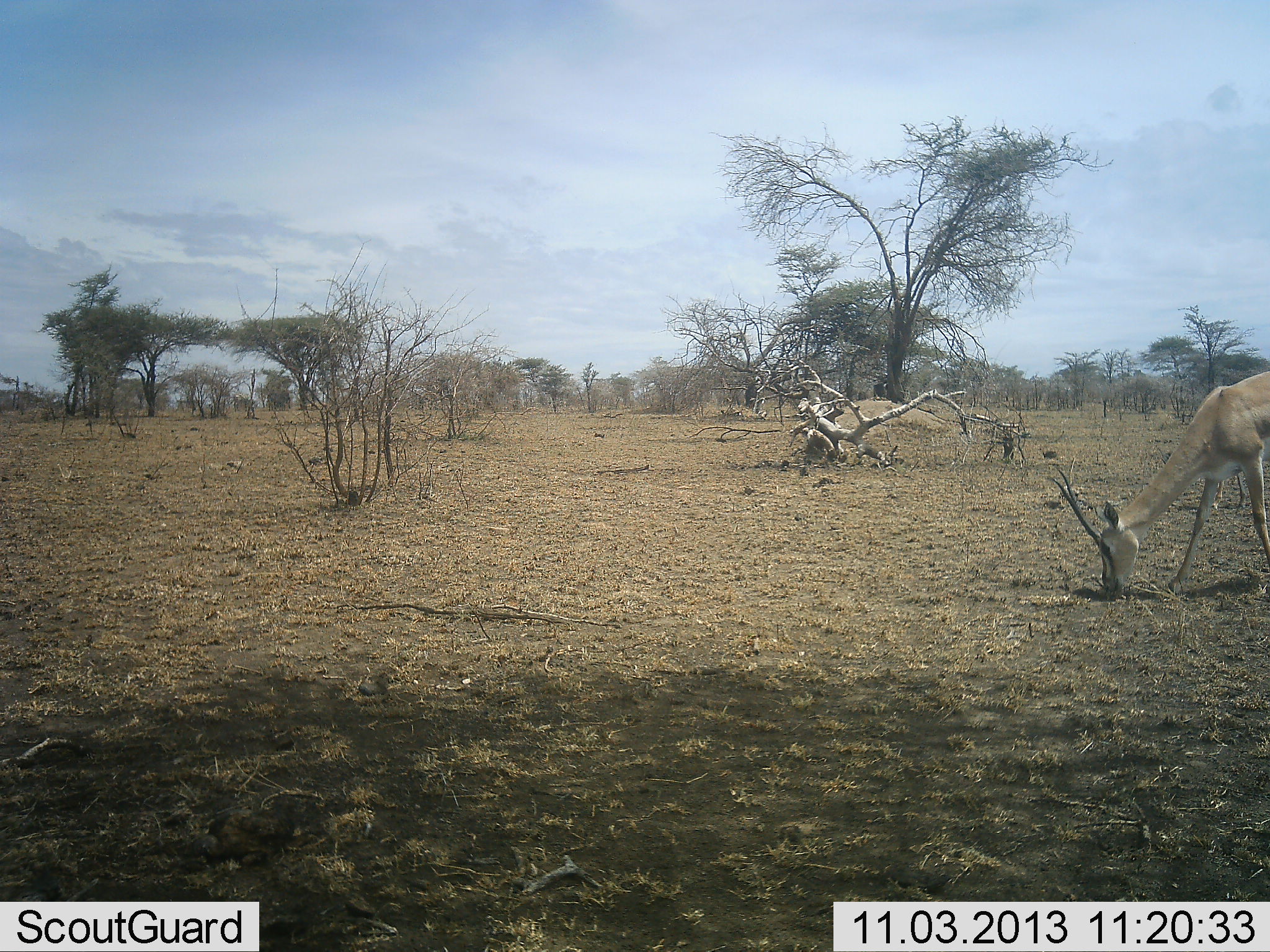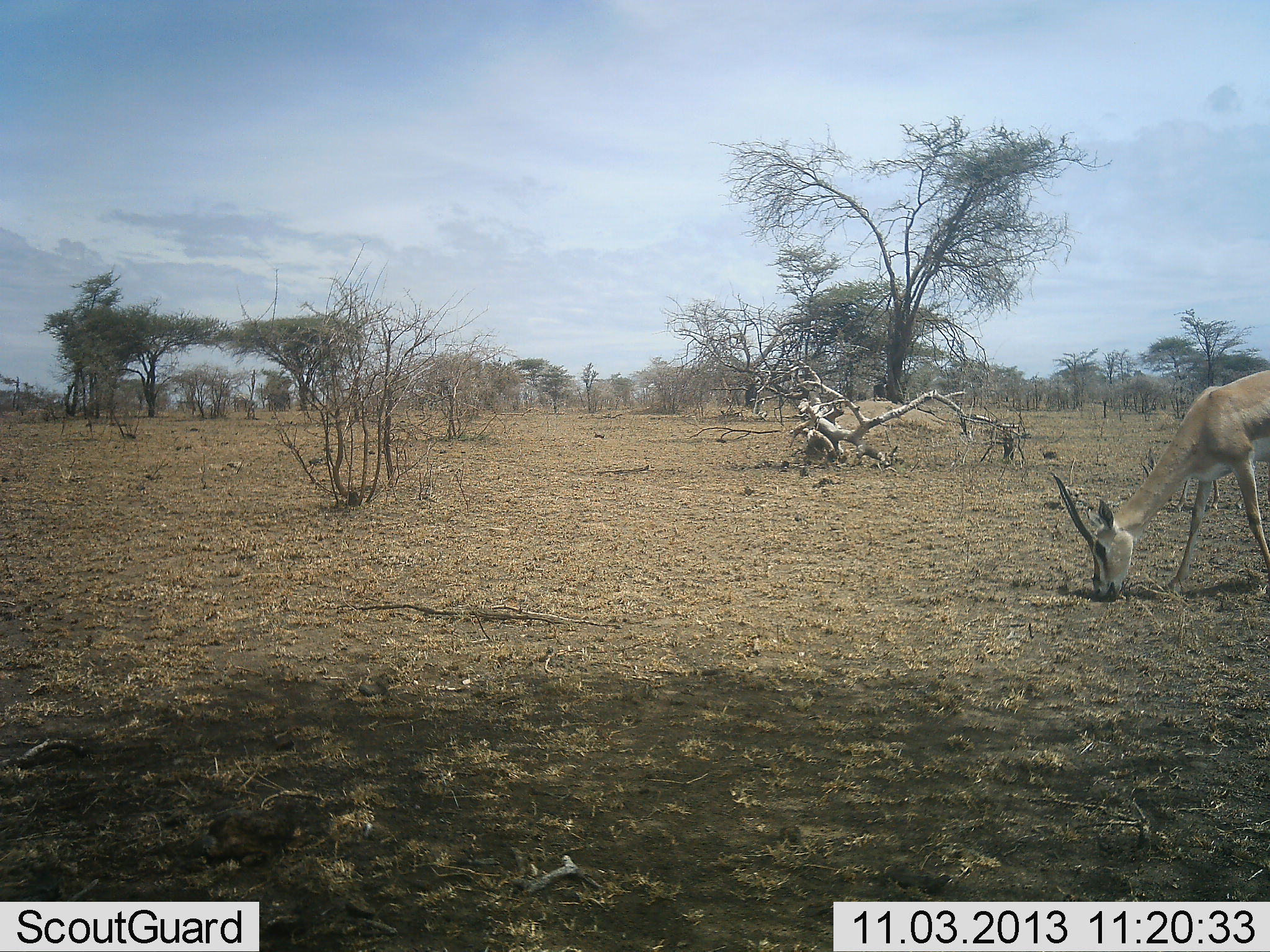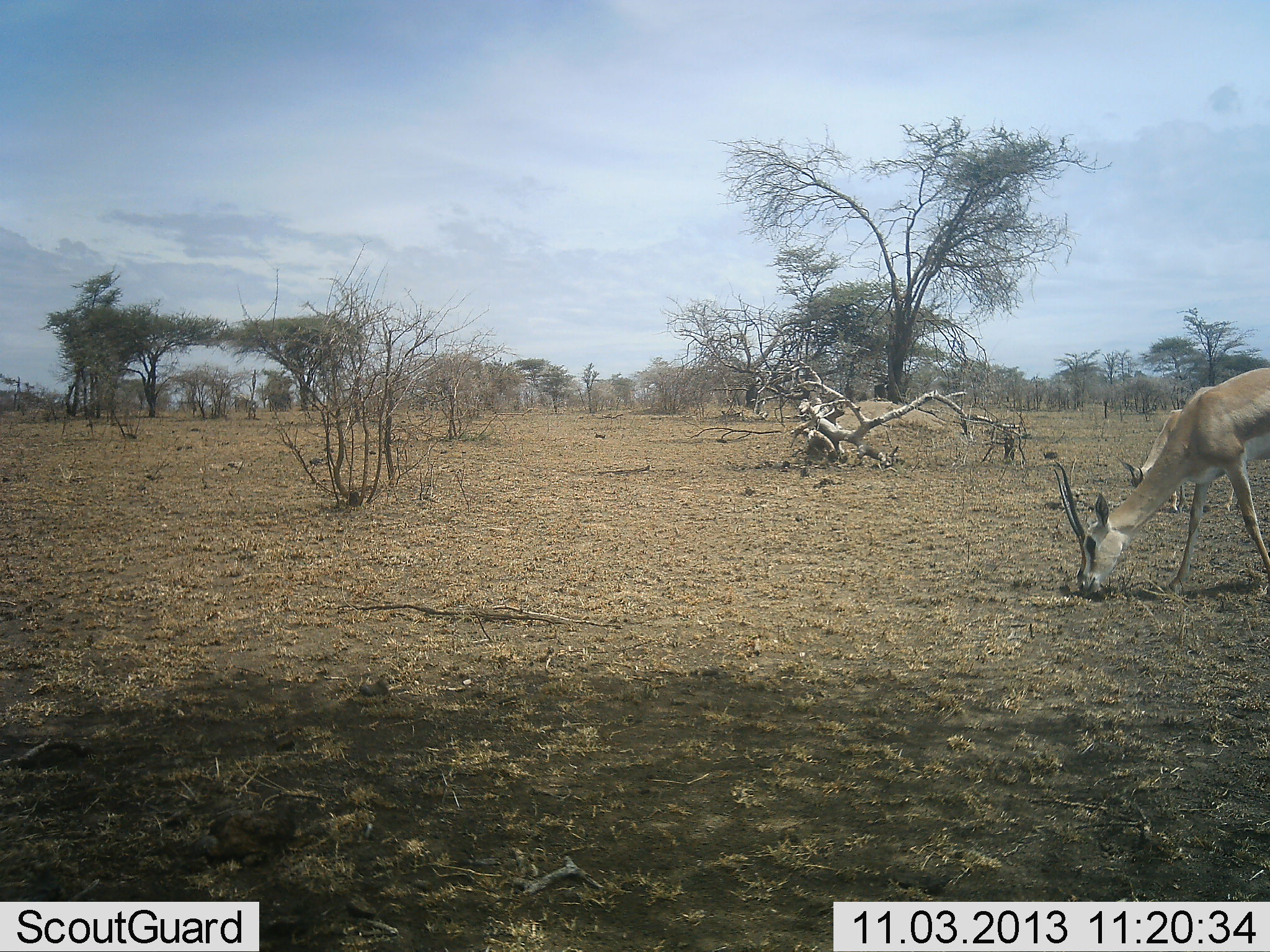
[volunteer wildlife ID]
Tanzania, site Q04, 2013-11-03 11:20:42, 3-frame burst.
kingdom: Animalia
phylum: Chordata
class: Mammalia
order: Artiodactyla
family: Bovidae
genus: Nanger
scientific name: Nanger granti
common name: grant's gazelle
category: gazellegrants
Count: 2.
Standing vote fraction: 35%.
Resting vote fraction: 0%.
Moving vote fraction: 6%.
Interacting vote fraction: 0%.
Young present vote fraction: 6%.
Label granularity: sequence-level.